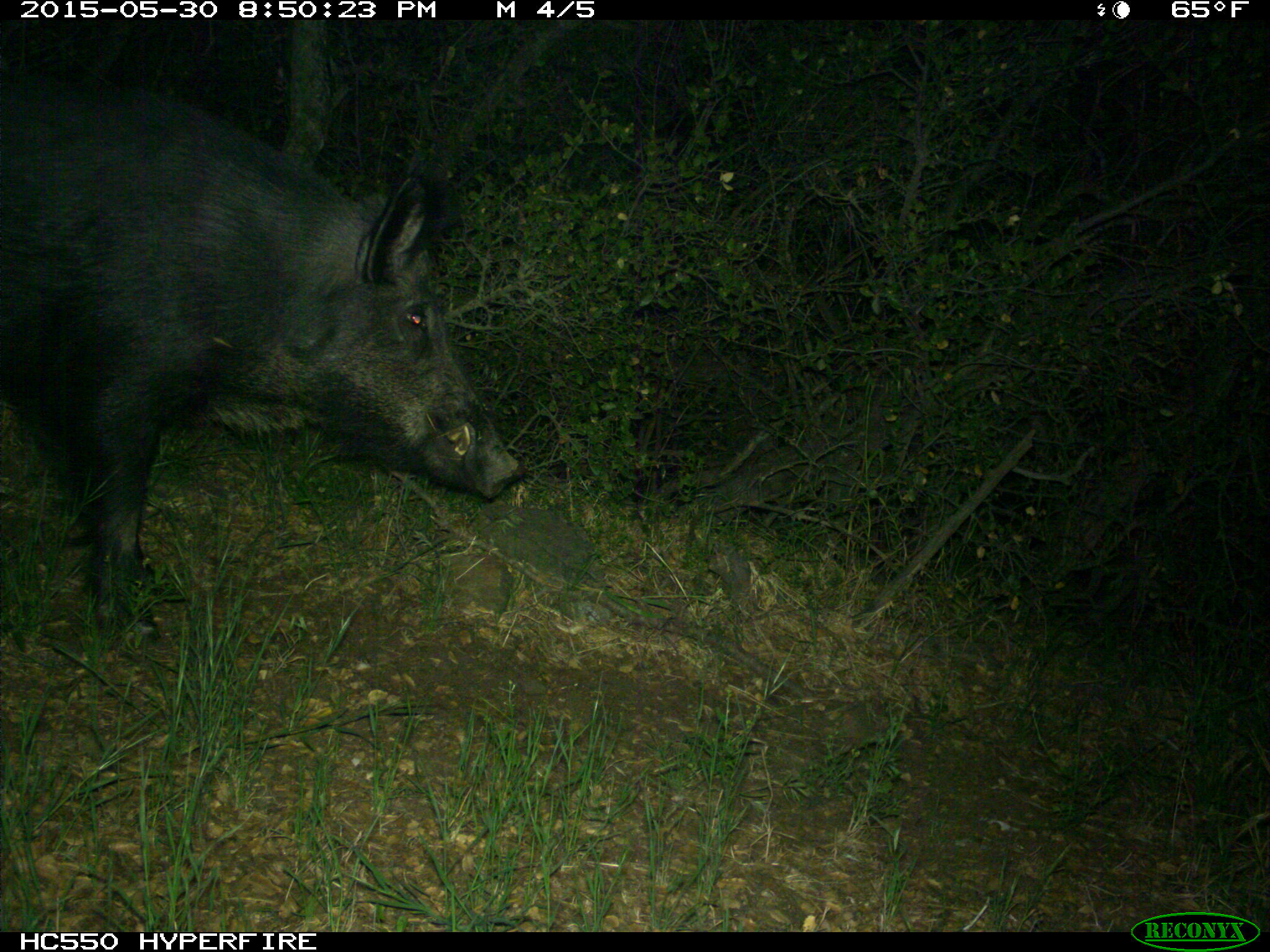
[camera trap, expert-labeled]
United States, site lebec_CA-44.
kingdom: Animalia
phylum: Chordata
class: Mammalia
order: Artiodactyla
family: Suidae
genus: Sus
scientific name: Sus scrofa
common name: wild boar